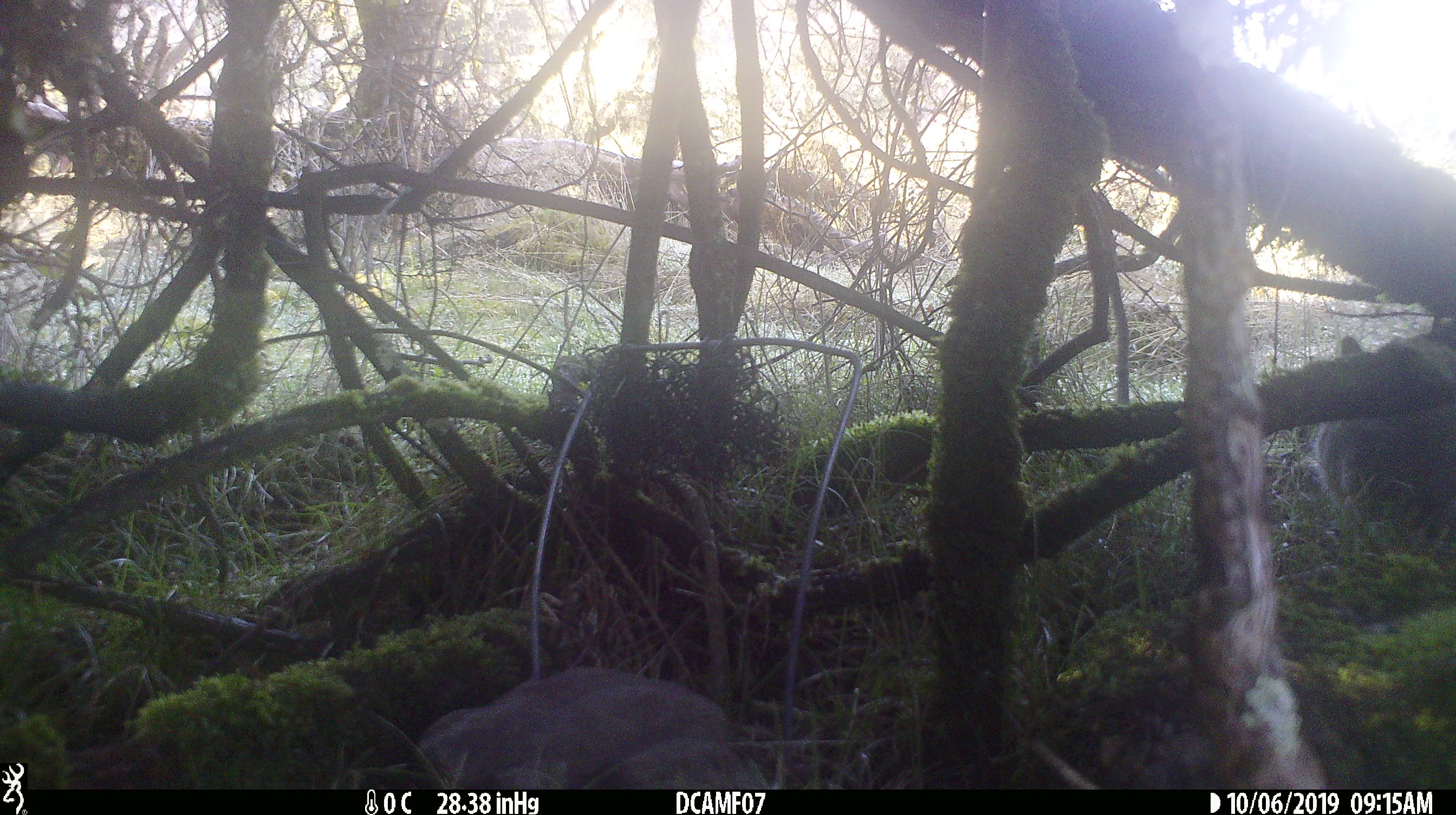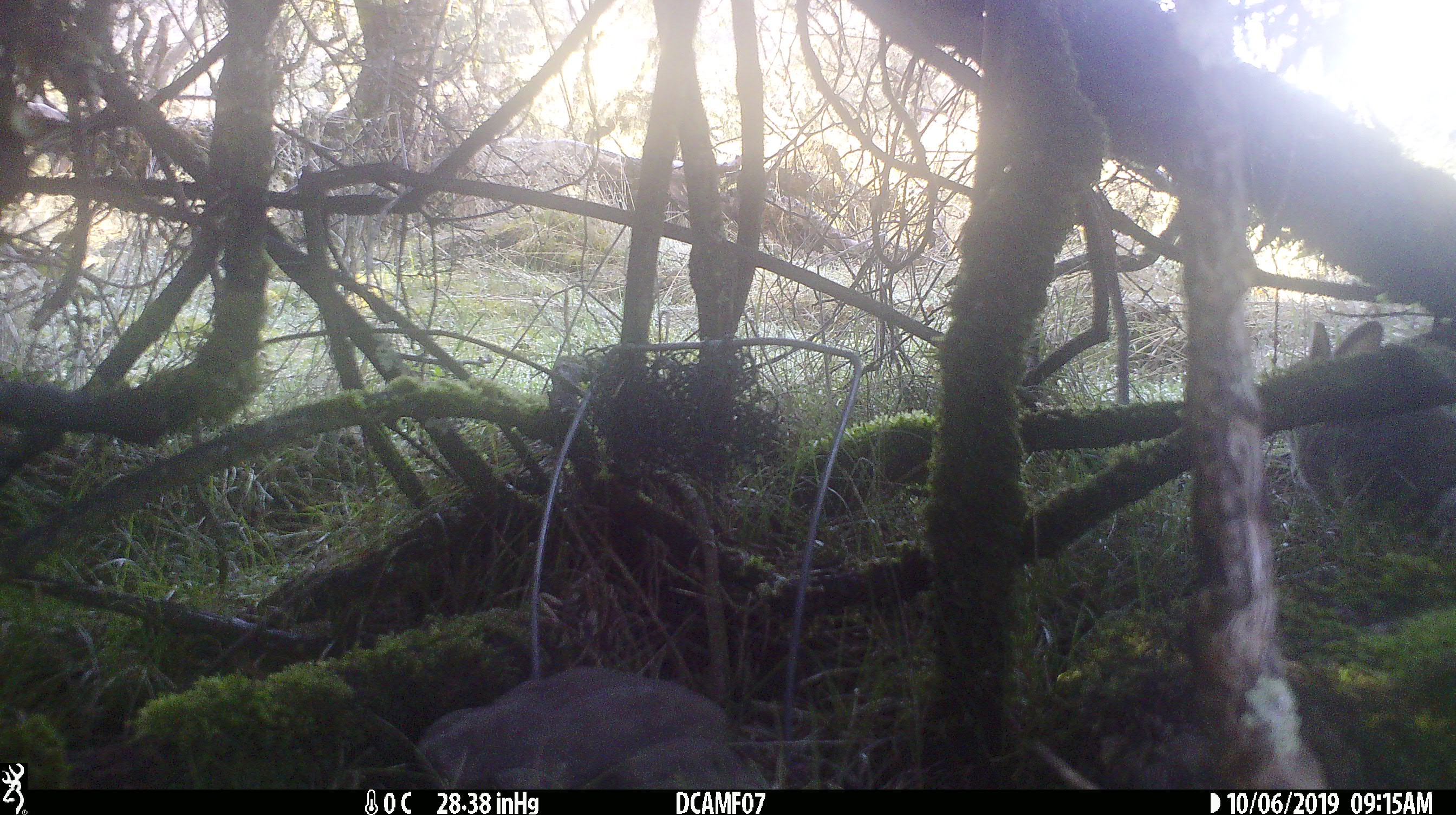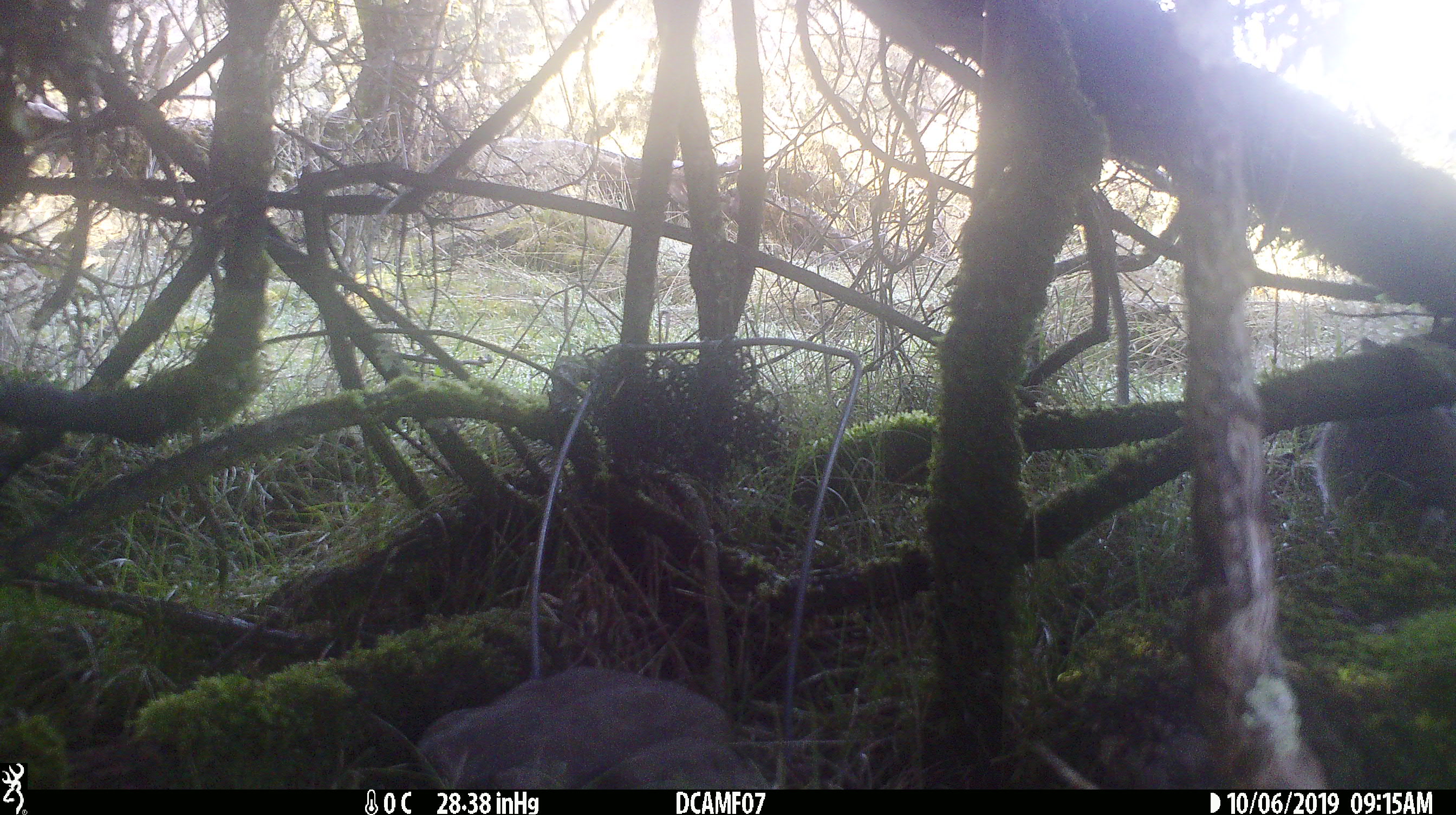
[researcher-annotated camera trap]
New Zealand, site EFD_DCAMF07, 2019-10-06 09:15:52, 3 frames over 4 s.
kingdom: Animalia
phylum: Chordata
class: Mammalia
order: Lagomorpha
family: Leporidae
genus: Oryctolagus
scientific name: Oryctolagus cuniculus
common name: european rabbit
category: rabbit